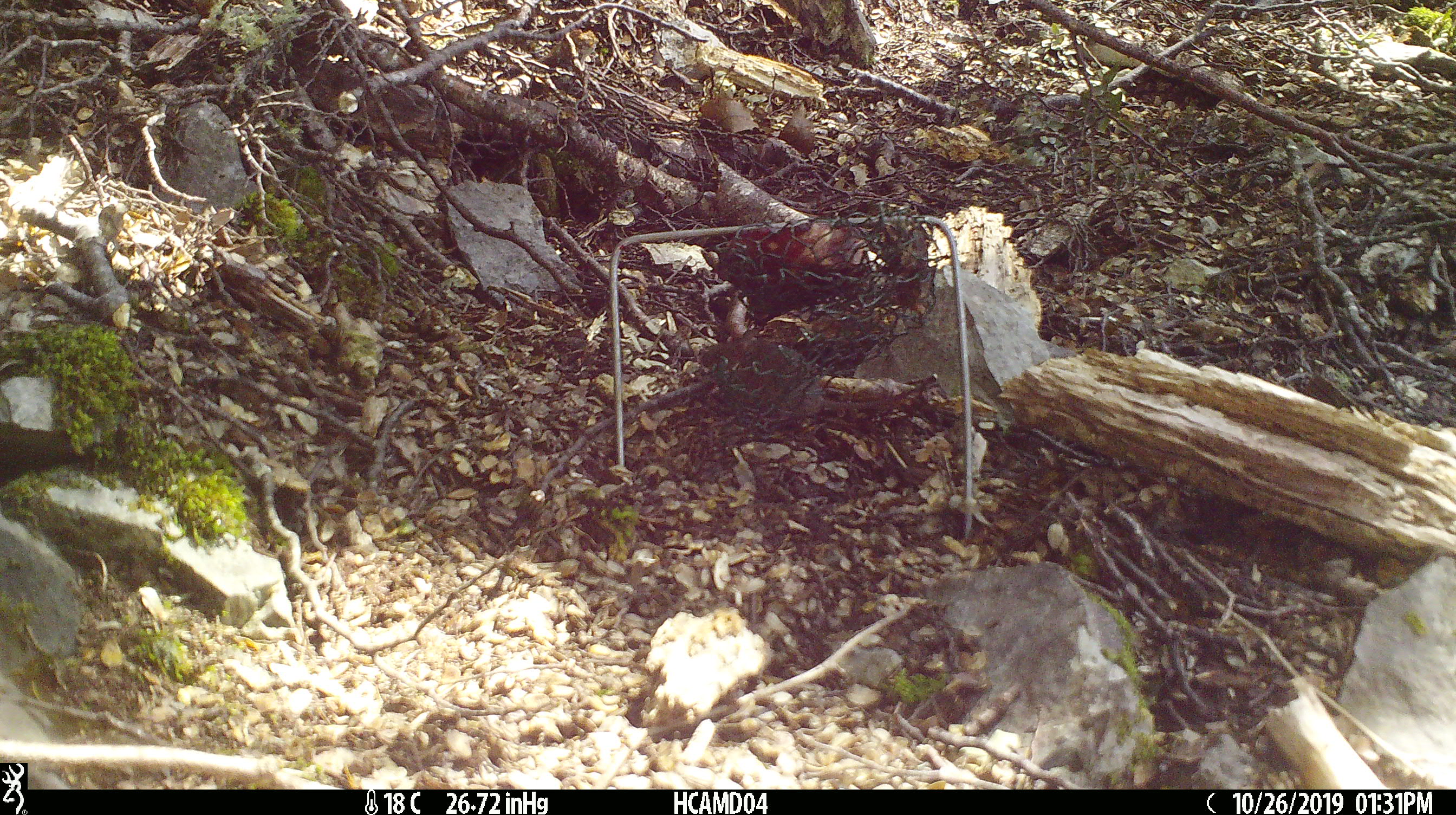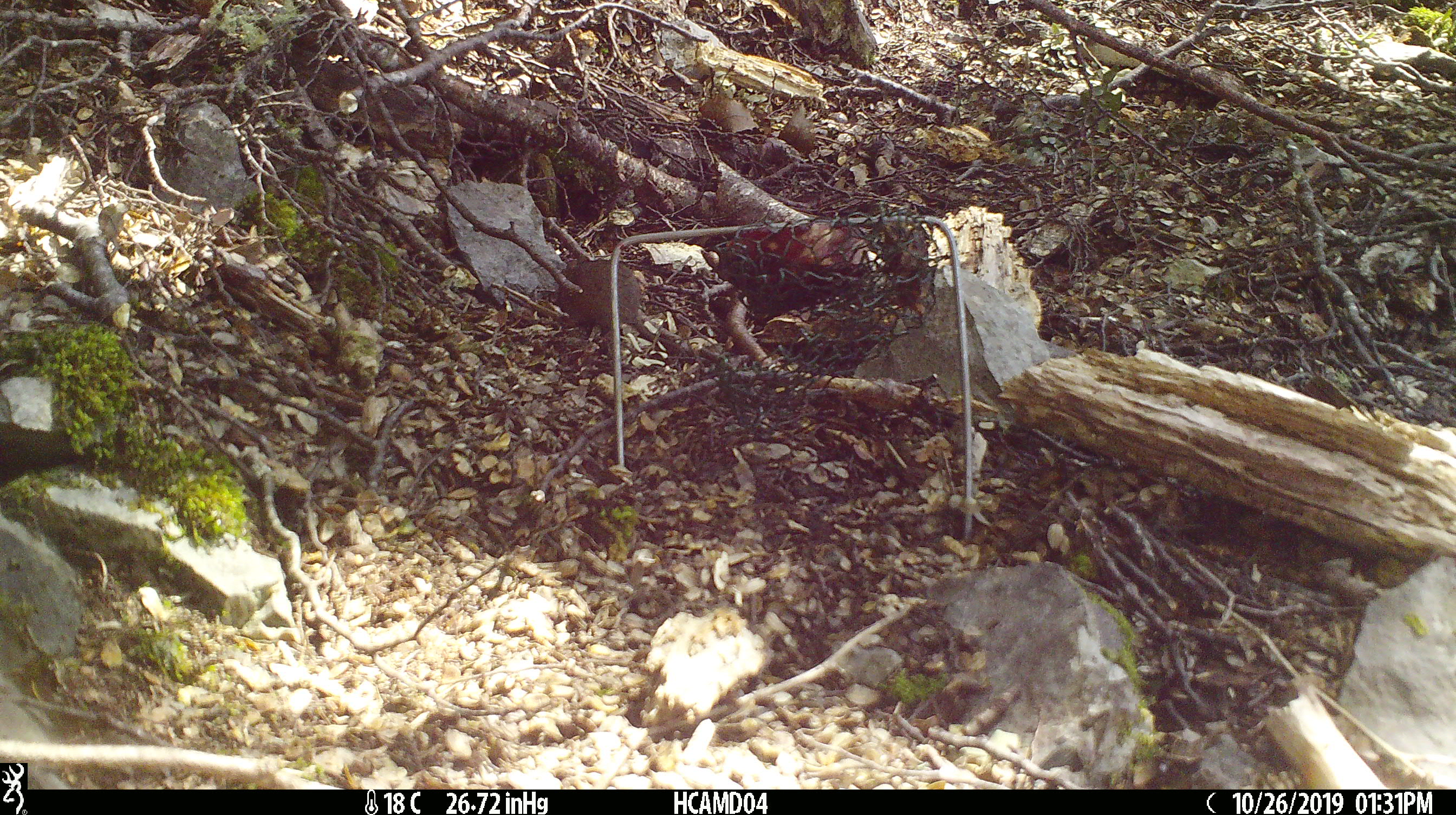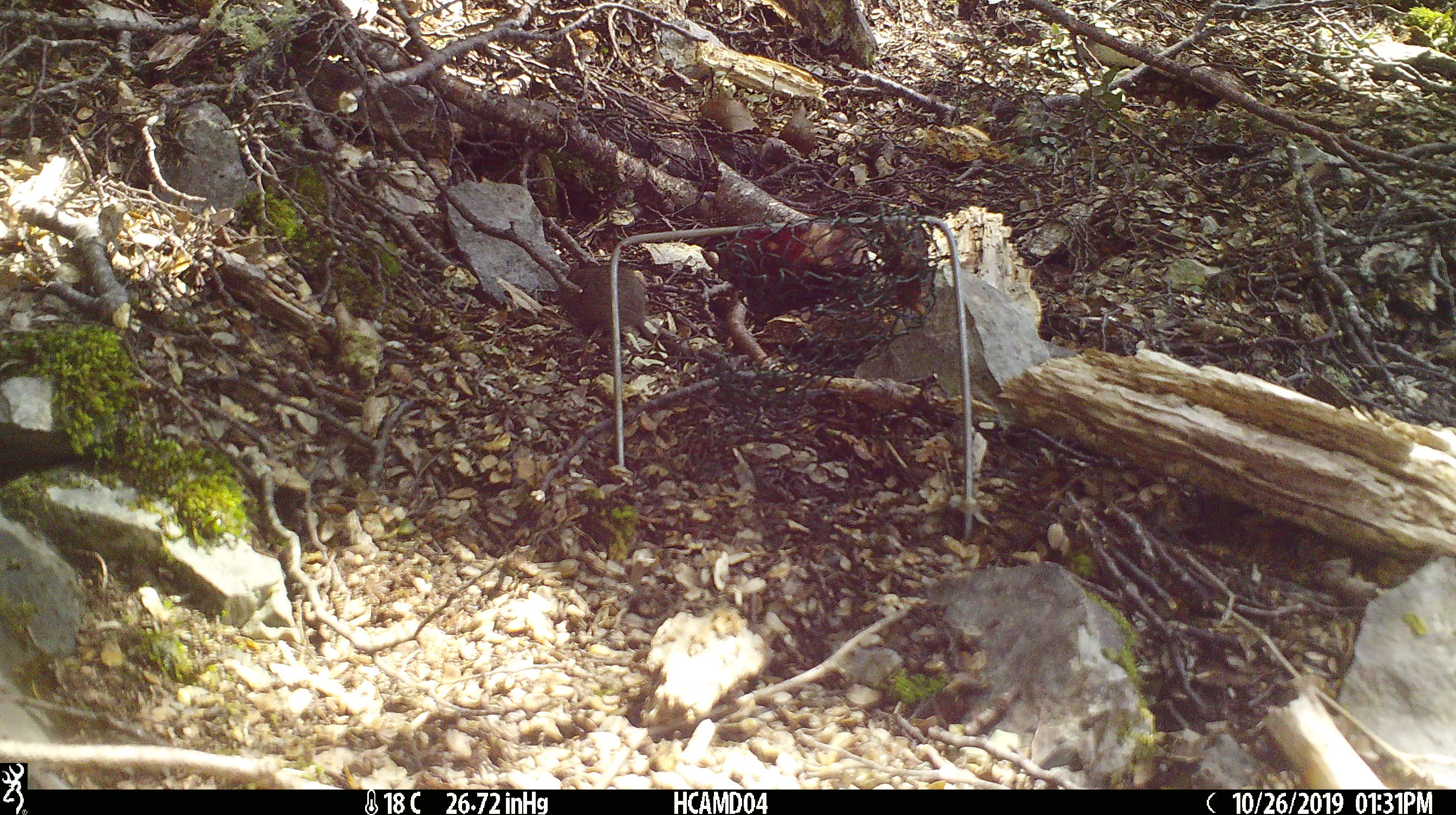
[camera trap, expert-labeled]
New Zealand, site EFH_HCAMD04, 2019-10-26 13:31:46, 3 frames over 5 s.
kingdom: Animalia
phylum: Chordata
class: Mammalia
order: Rodentia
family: Muridae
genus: Mus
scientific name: Mus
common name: mouse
Mouse (Mus).